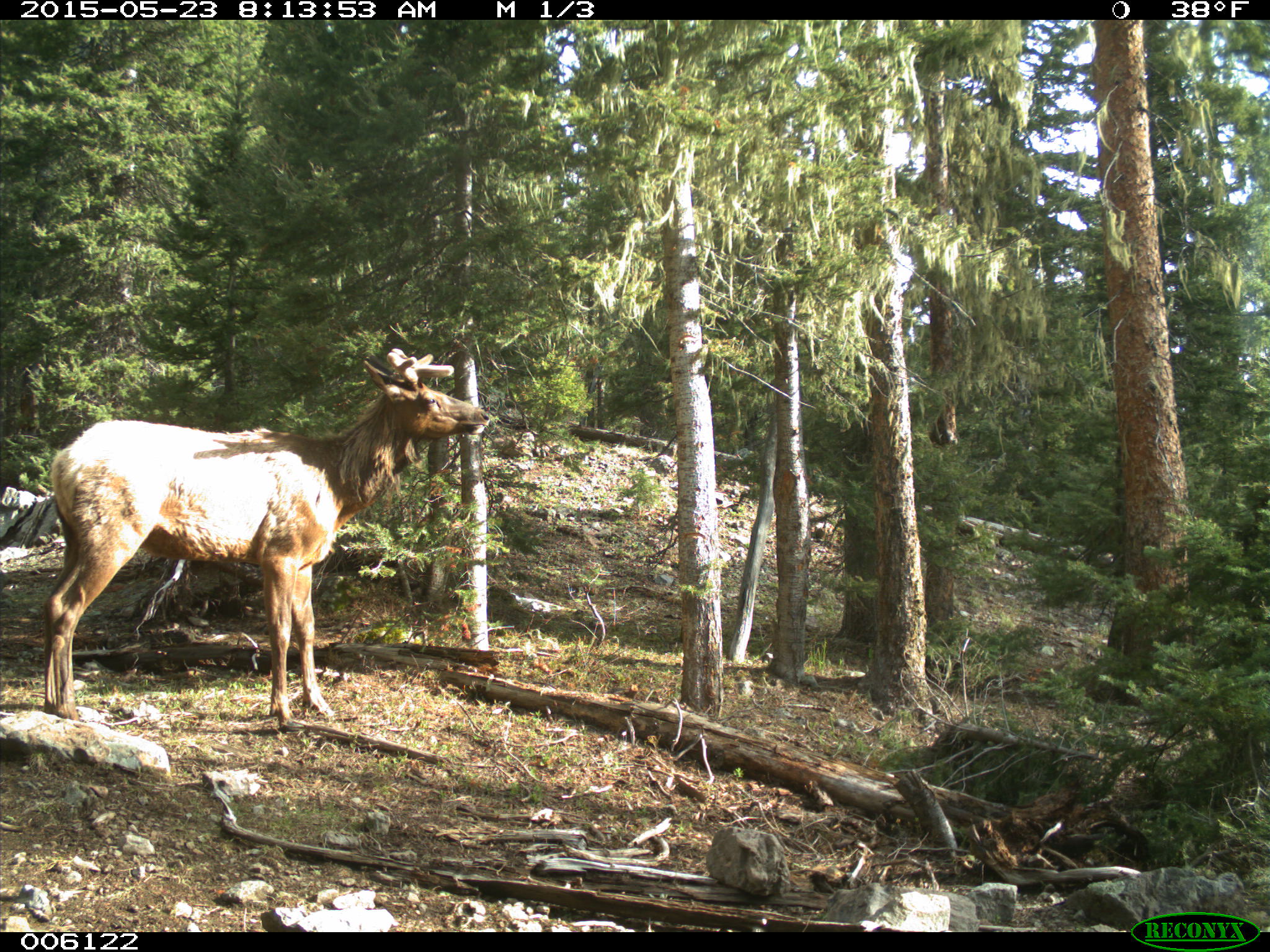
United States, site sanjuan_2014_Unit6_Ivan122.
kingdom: Animalia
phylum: Chordata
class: Mammalia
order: Artiodactyla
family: Cervidae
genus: Cervus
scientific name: Cervus elaphus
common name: red deer